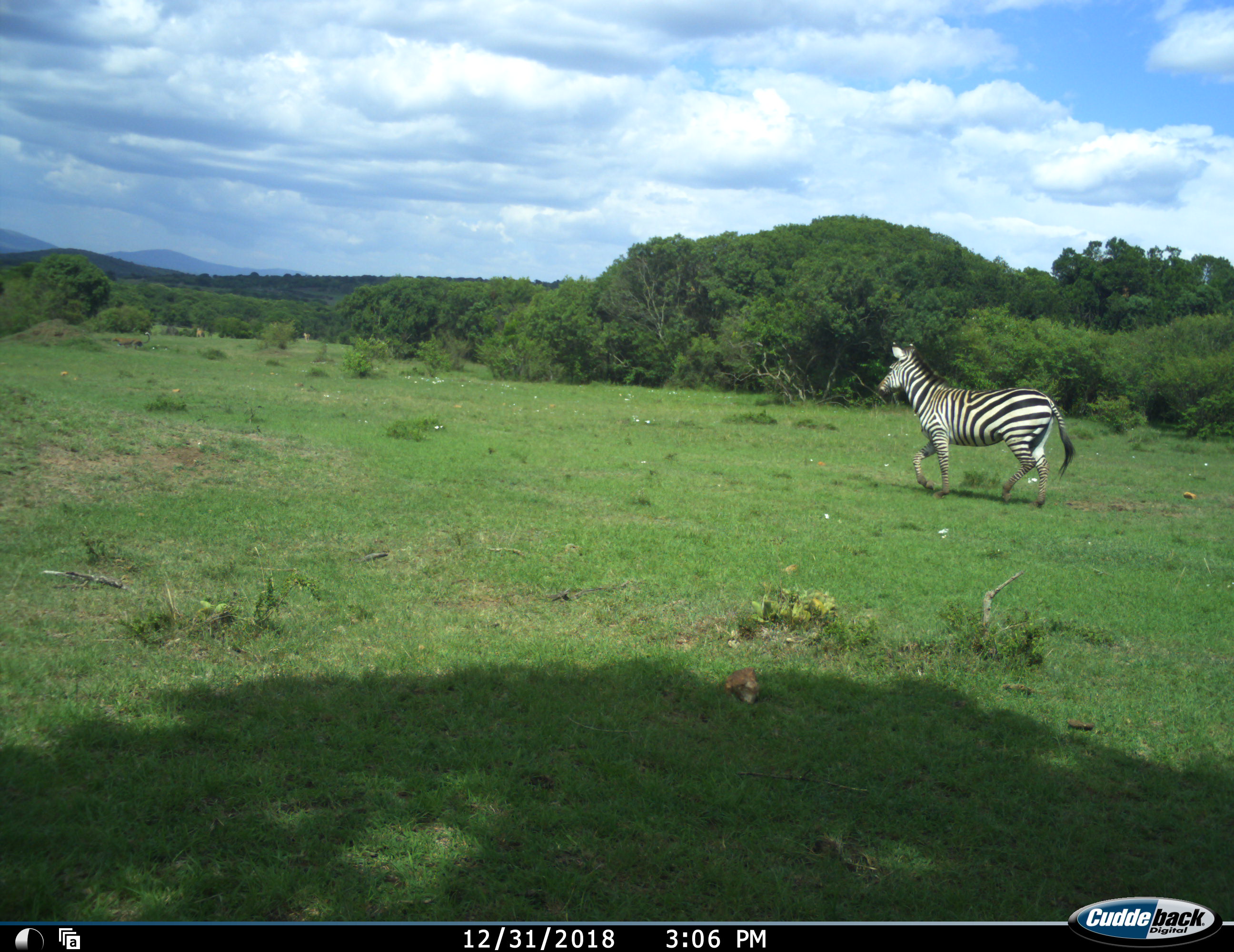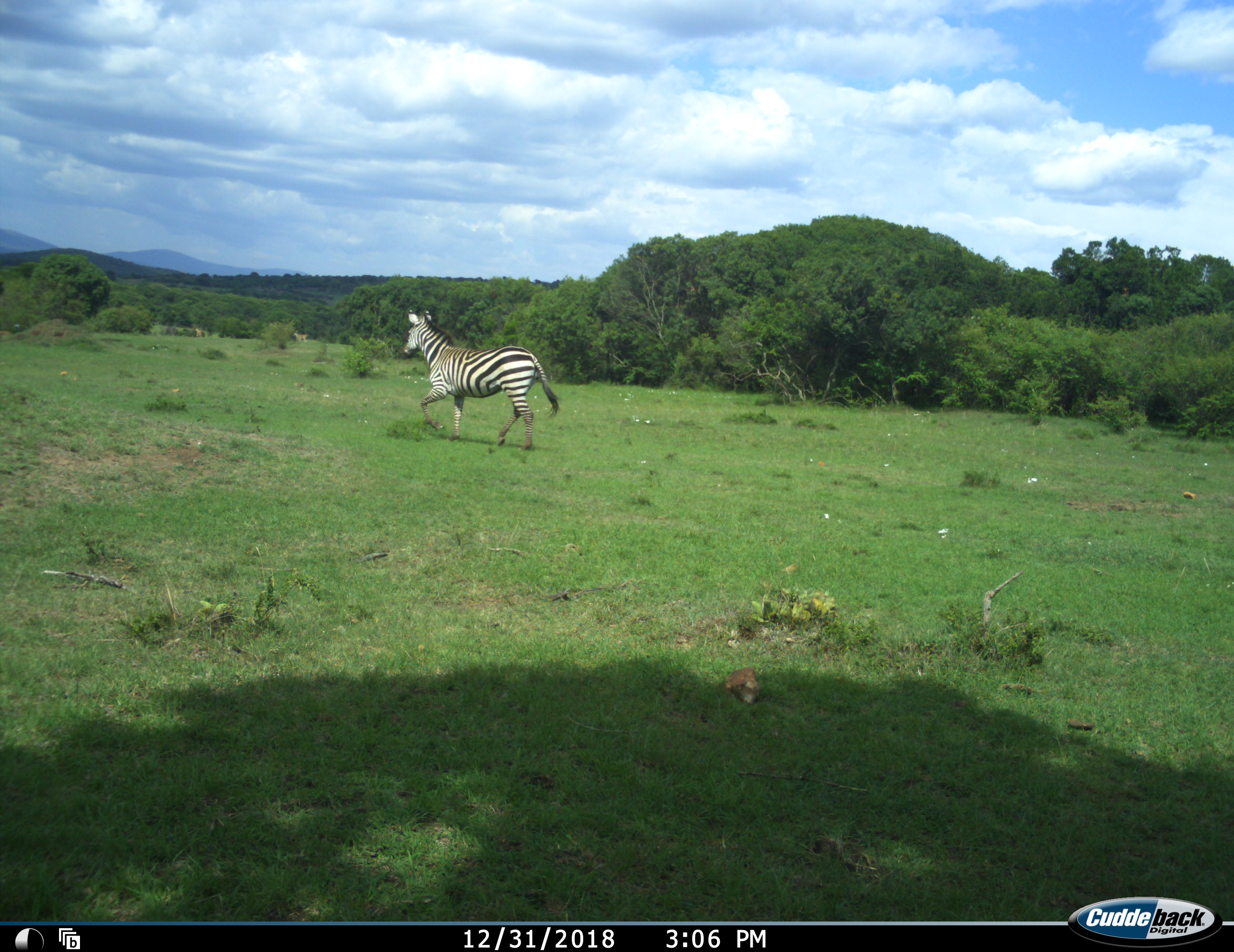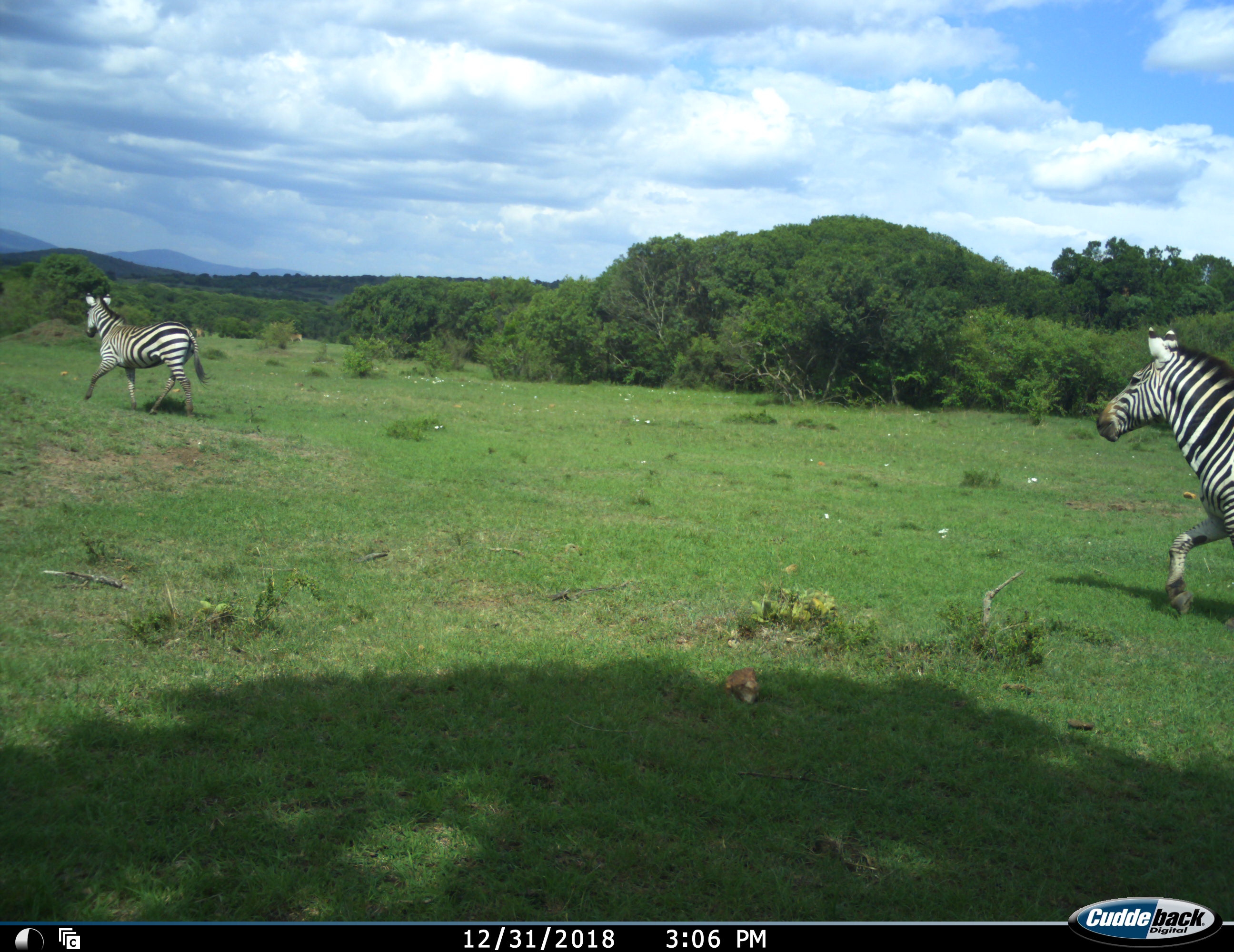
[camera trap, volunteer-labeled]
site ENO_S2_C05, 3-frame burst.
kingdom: Animalia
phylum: Chordata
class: Mammalia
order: Perissodactyla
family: Equidae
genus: Equus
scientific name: Equus quagga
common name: plains zebra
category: zebraplains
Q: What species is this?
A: Zebraplains (plains zebra) (Equus quagga).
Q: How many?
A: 2.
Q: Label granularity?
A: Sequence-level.